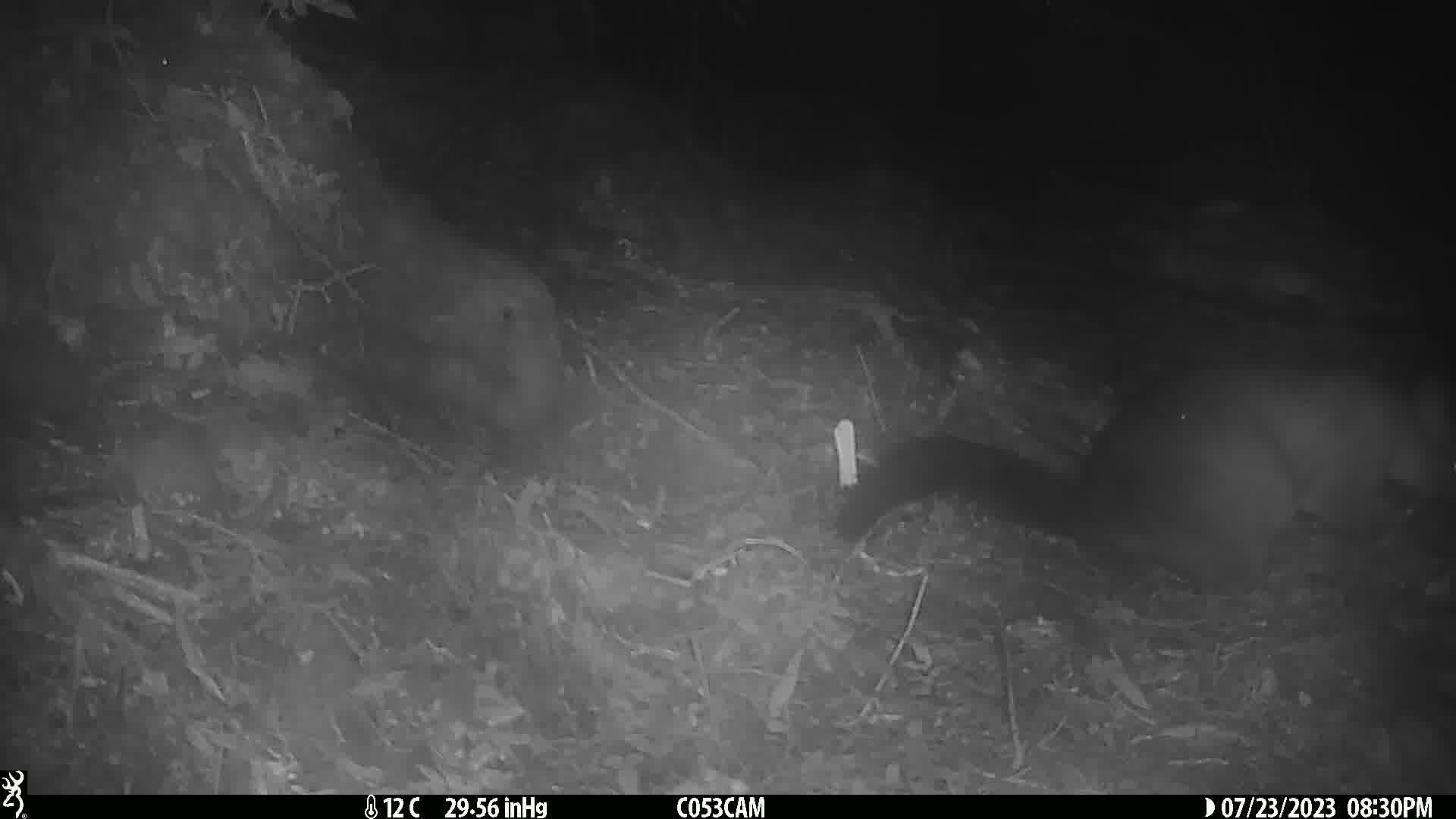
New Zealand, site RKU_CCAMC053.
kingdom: Animalia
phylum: Chordata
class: Mammalia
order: Diprotodontia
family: Phalangeridae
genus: Trichosurus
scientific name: Trichosurus vulpecula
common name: common brushtail possum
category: possum